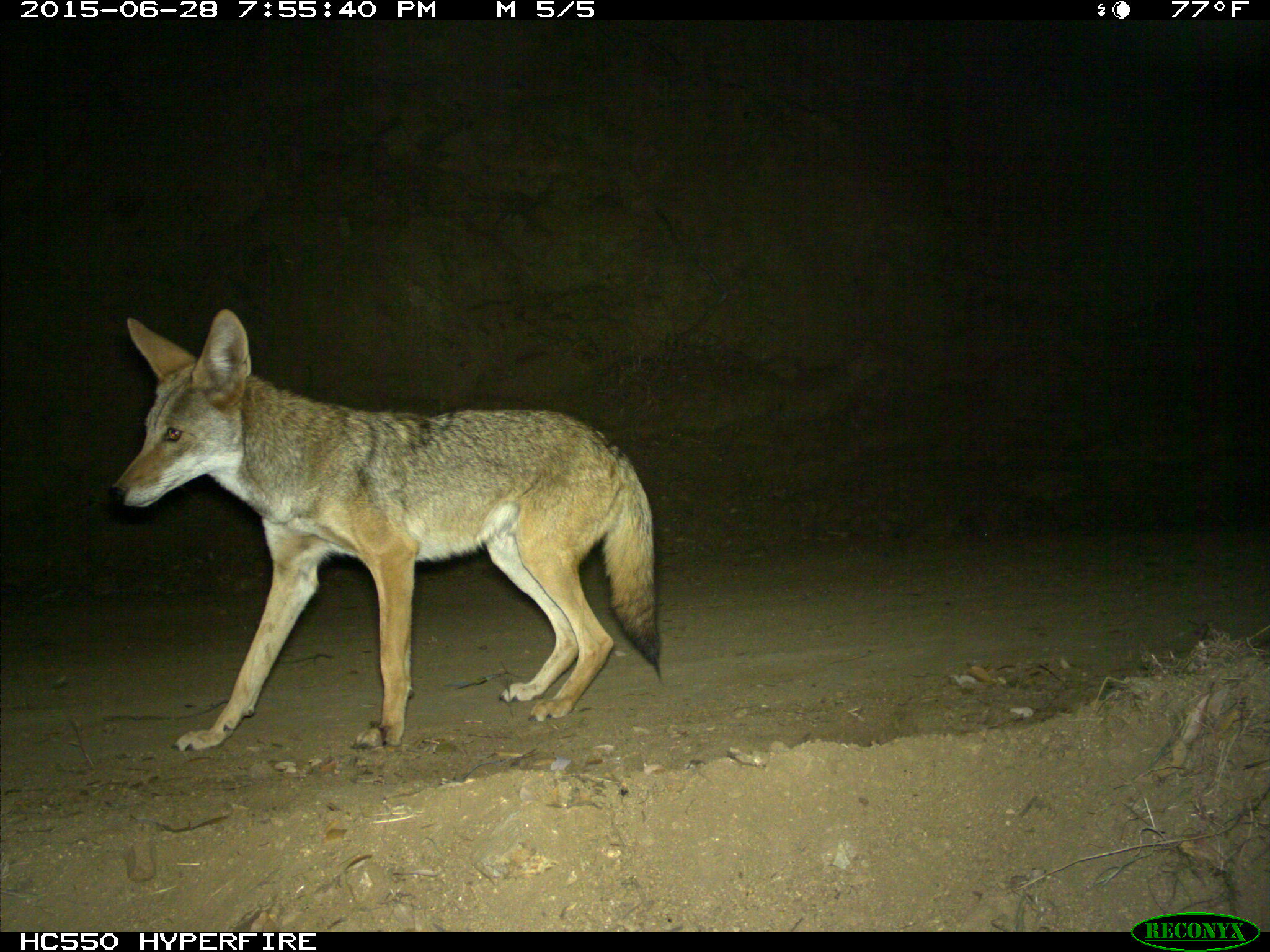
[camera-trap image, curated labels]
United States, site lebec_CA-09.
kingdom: Animalia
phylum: Chordata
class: Mammalia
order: Carnivora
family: Canidae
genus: Canis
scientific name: Canis latrans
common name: coyote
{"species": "Canis latrans (coyote)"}